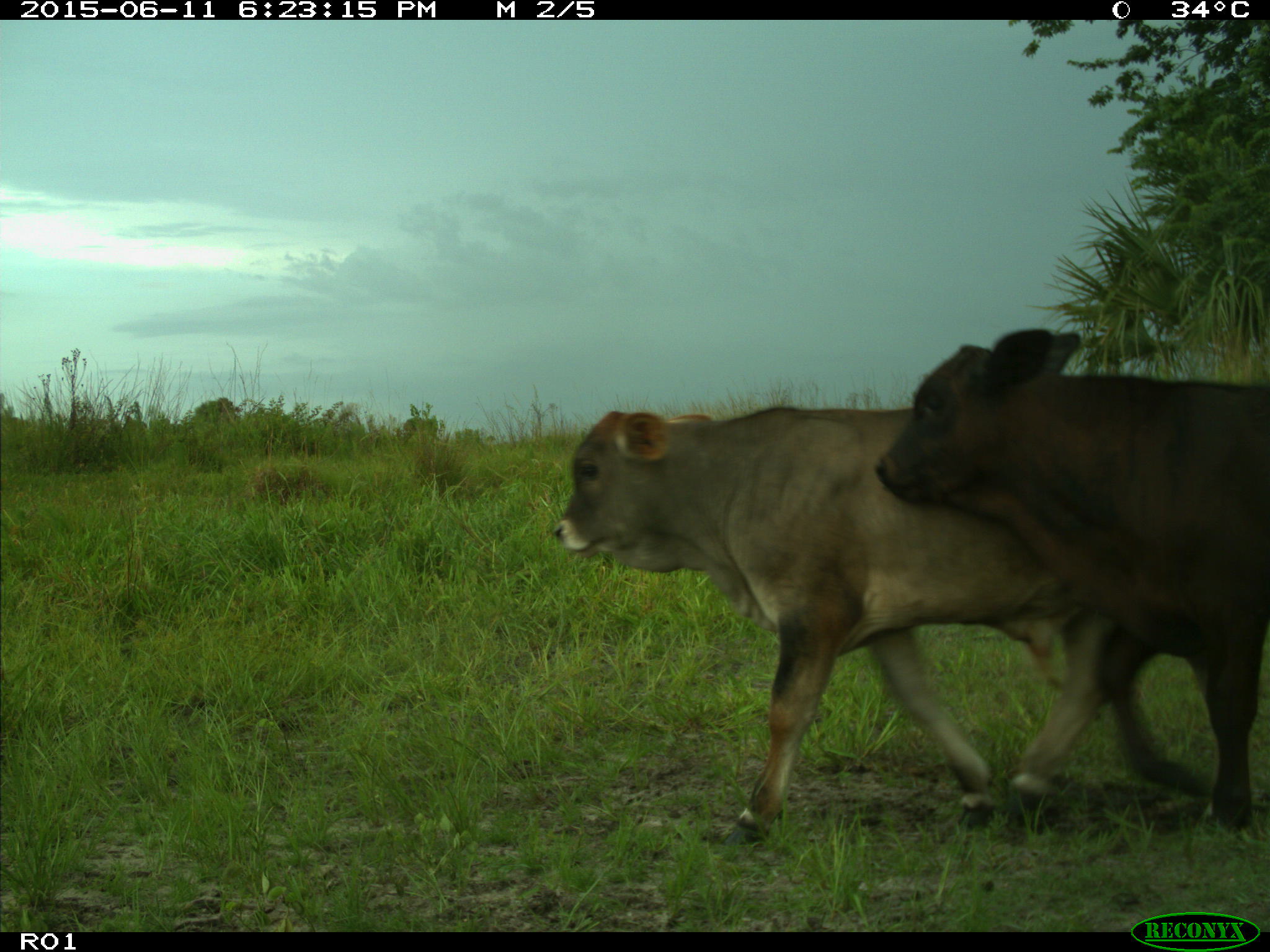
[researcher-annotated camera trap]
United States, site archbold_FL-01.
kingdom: Animalia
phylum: Chordata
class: Mammalia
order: Artiodactyla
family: Bovidae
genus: Bos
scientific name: Bos taurus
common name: domestic cow